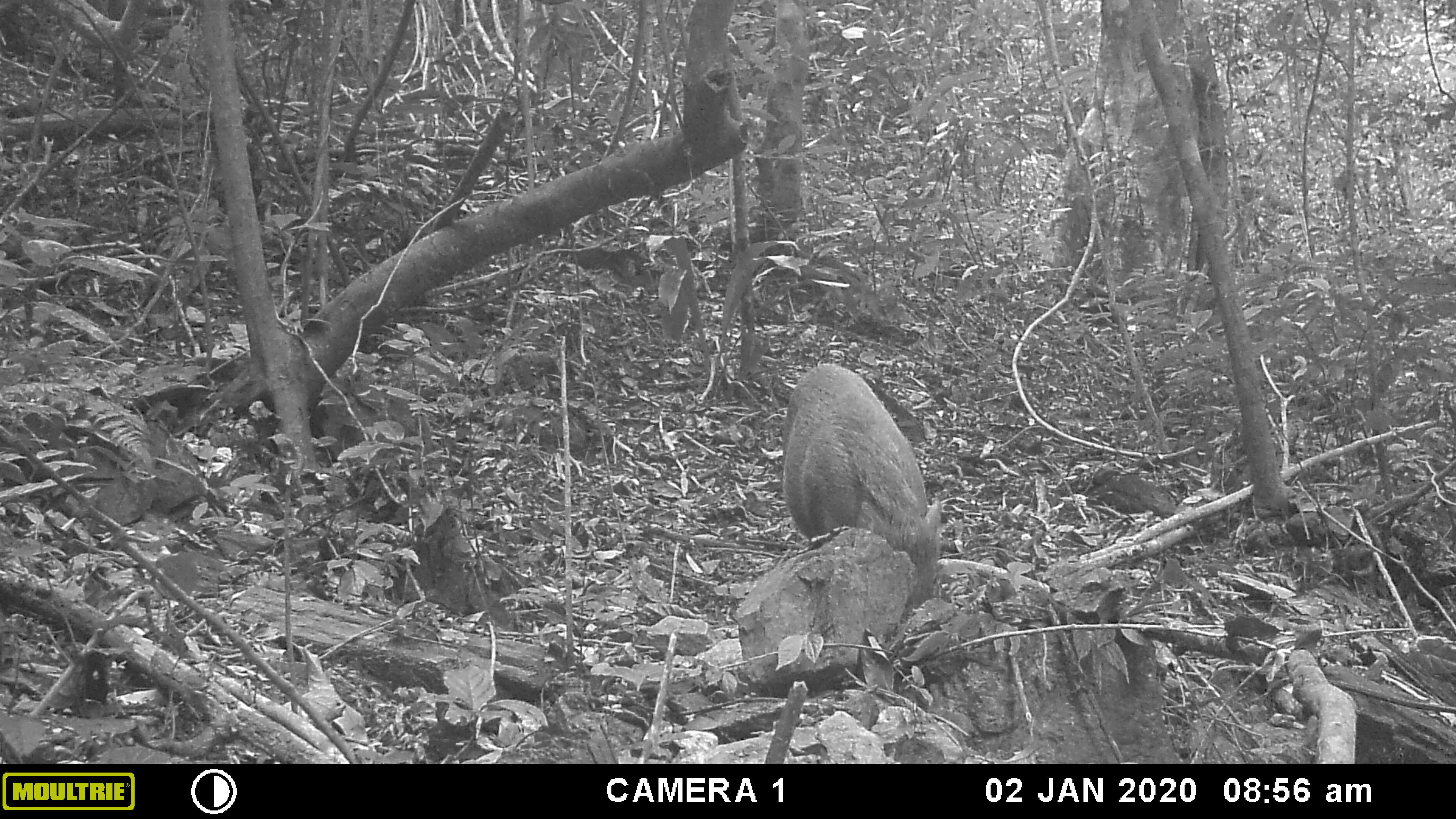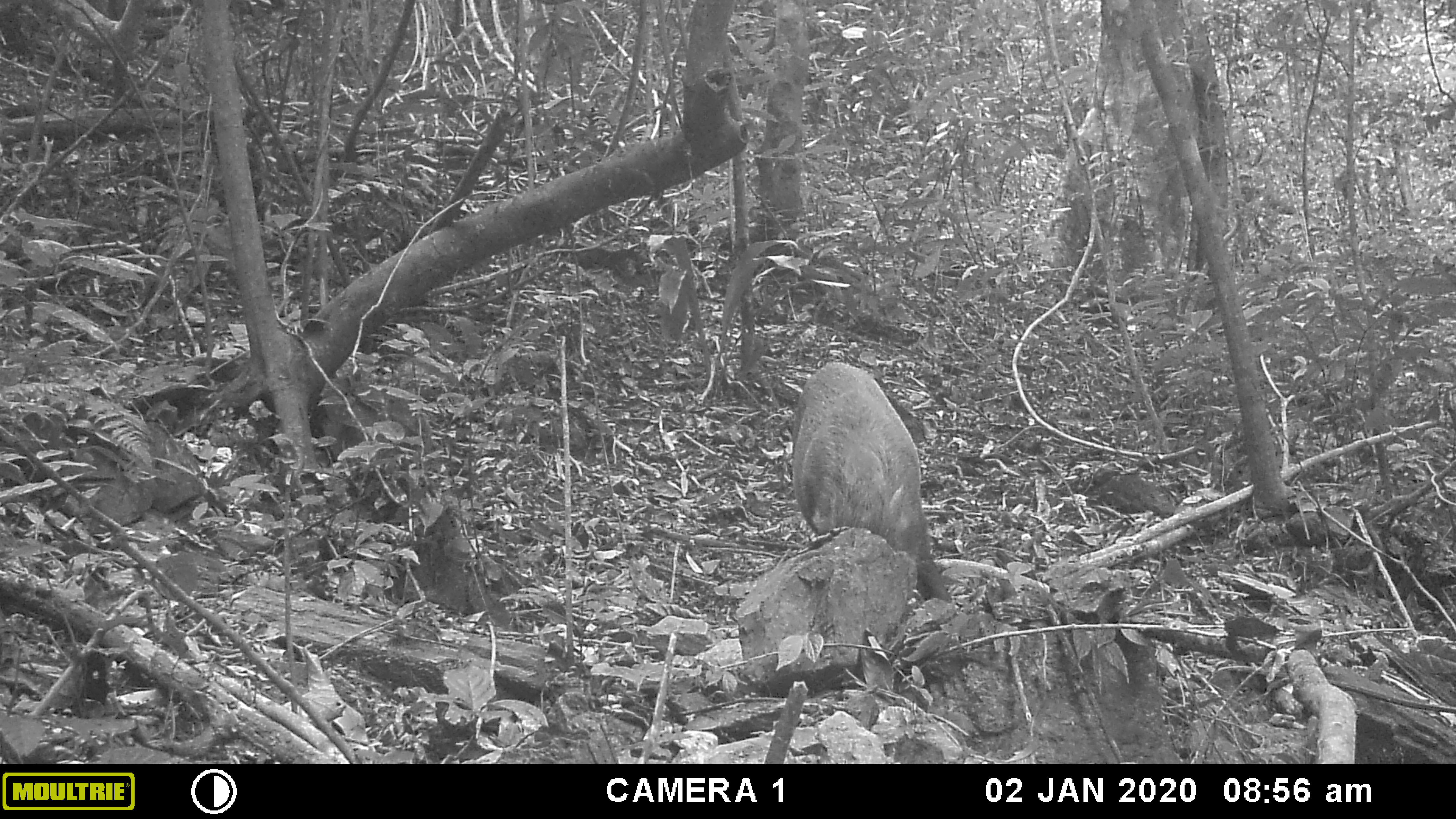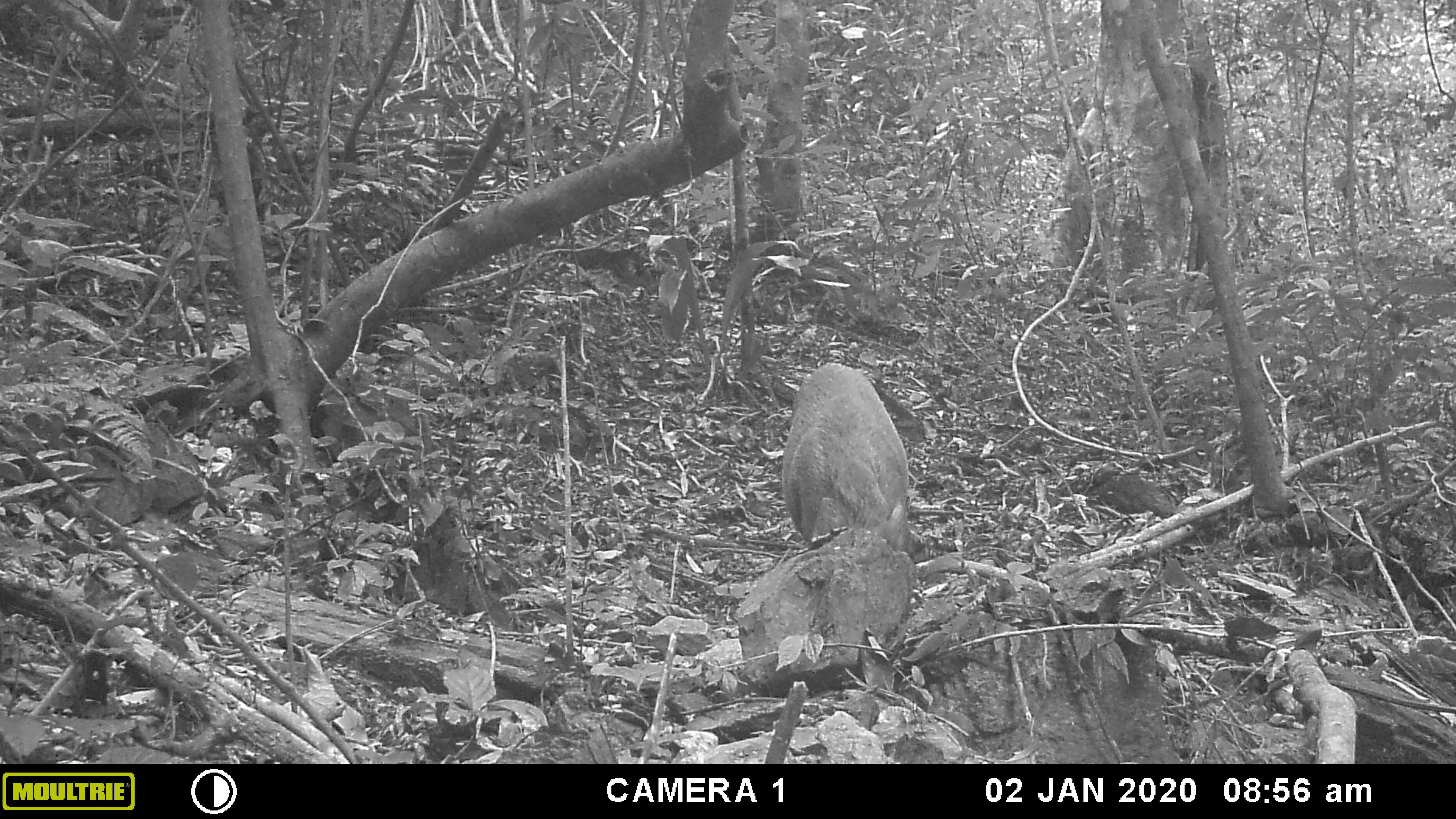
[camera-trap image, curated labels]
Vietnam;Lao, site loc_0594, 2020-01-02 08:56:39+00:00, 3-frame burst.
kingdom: Animalia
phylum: Chordata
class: Mammalia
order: Artiodactyla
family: Suidae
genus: Sus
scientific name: Sus scrofa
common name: eurasian wild pig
Eurasian wild pig (Sus scrofa). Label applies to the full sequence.